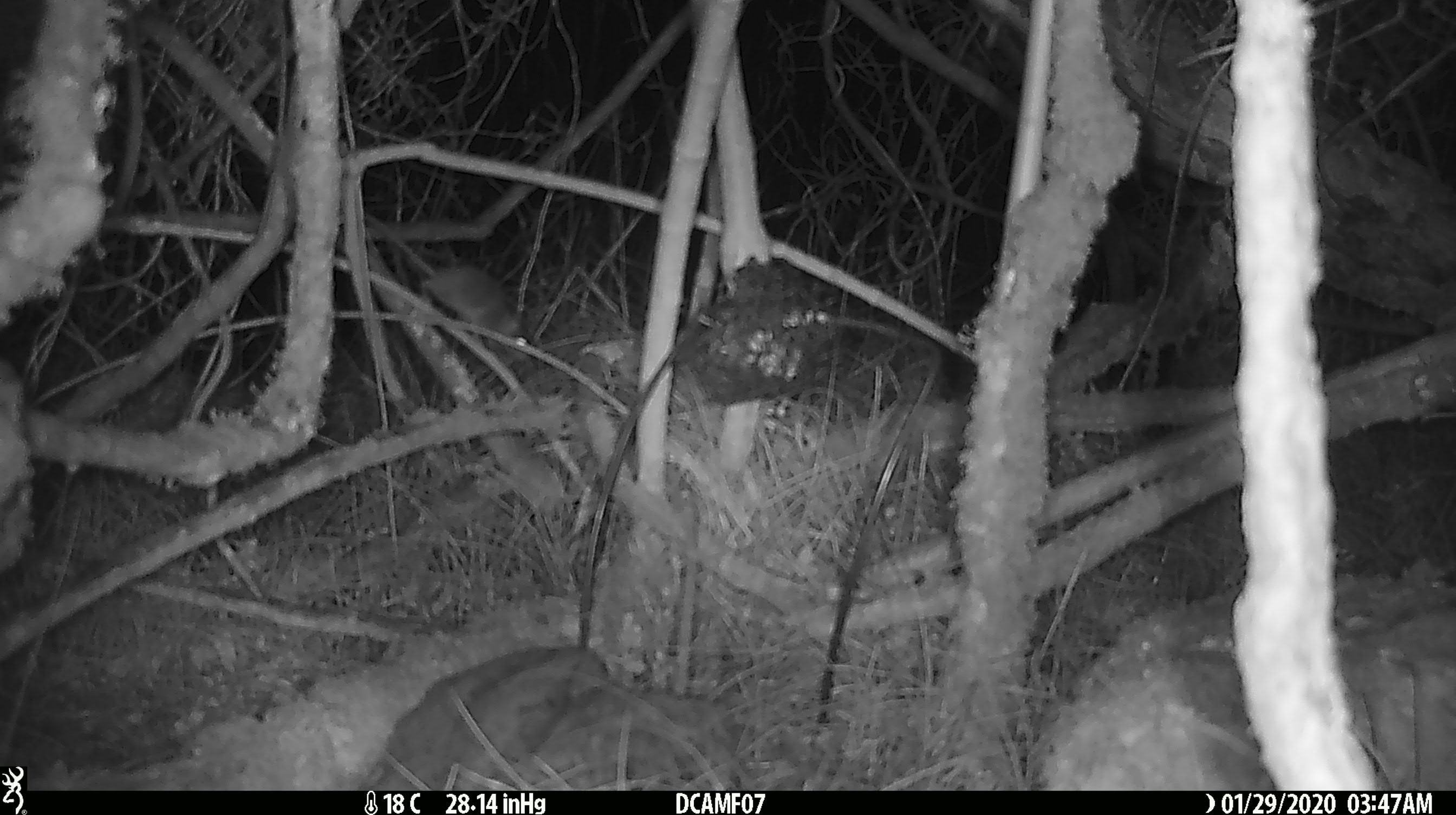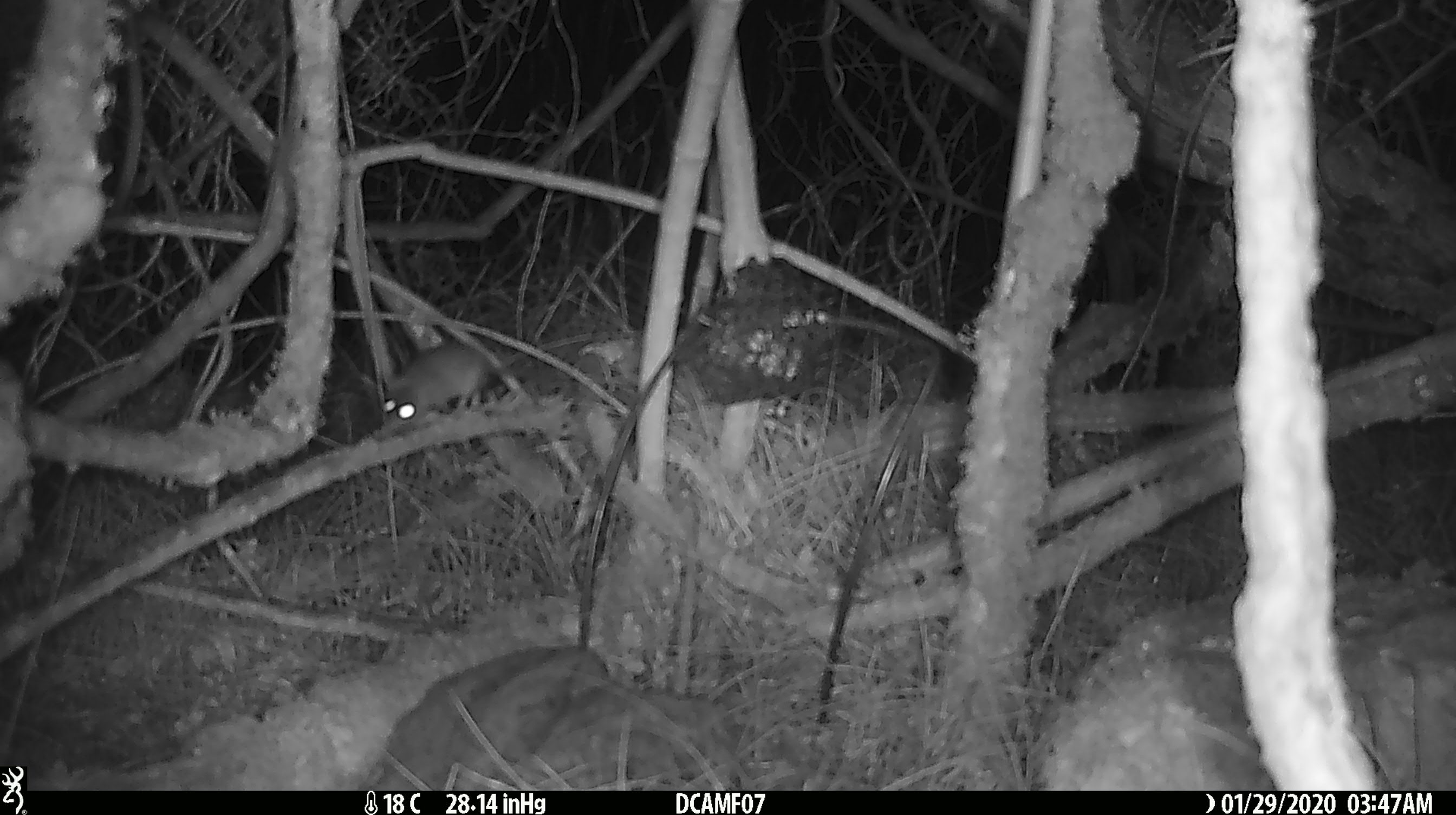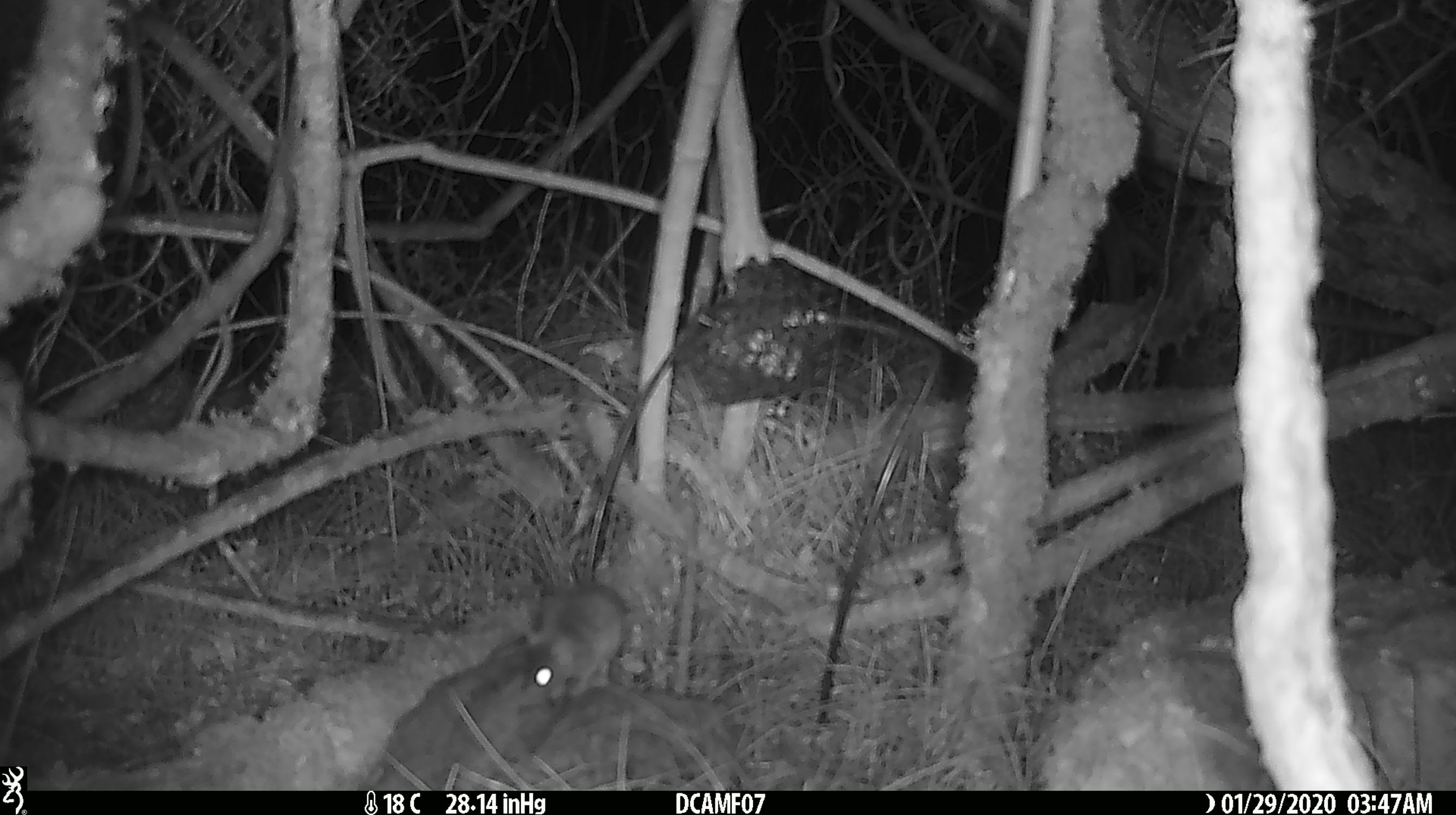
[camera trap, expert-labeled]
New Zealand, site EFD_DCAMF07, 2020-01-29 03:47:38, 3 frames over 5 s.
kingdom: Animalia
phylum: Chordata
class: Mammalia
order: Rodentia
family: Muridae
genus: Mus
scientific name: Mus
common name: mouse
Mouse (Mus).